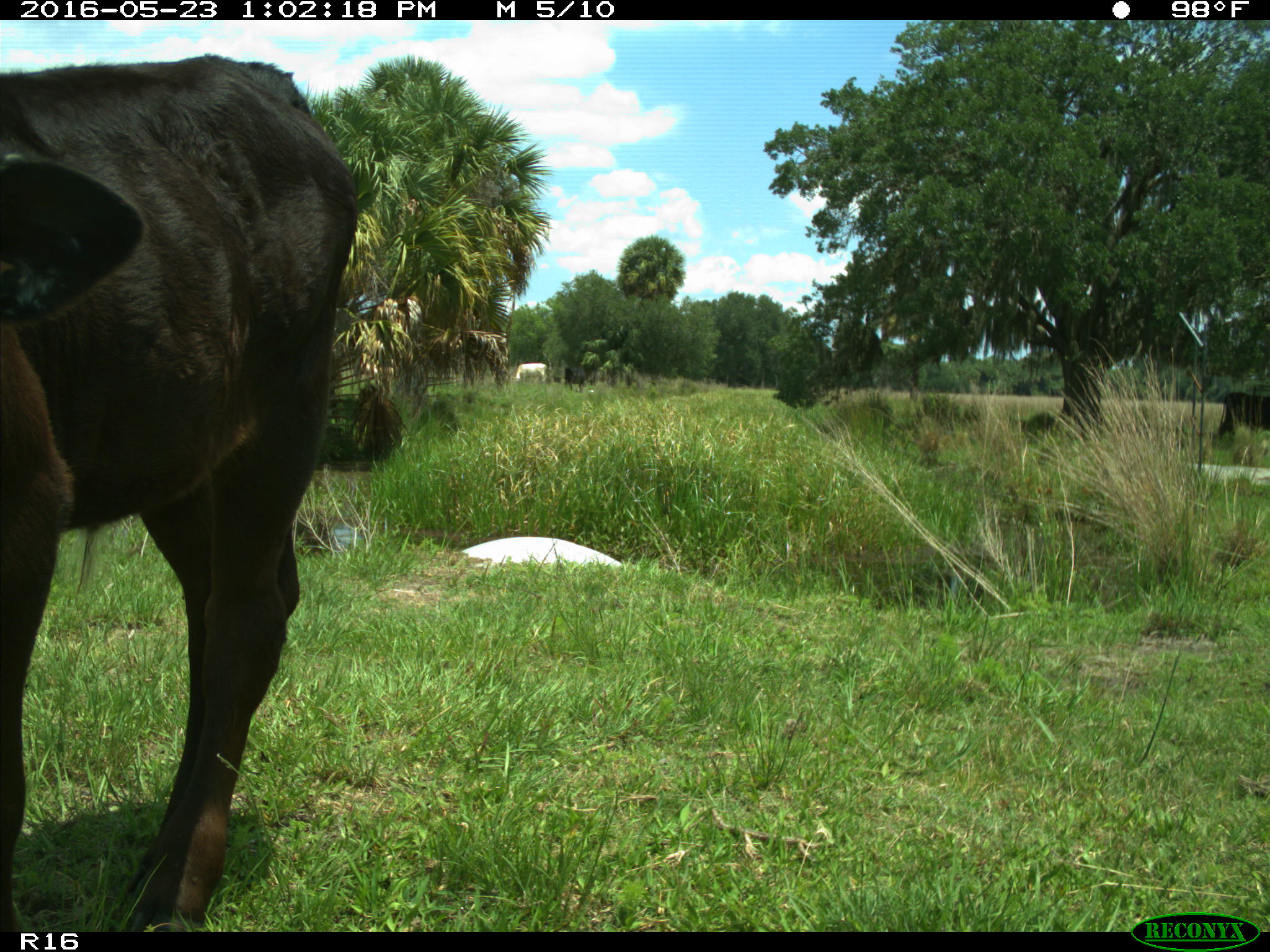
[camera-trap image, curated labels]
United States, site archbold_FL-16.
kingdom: Animalia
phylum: Chordata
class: Mammalia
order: Artiodactyla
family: Bovidae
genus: Bos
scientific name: Bos taurus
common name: domestic cow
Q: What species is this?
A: Bos taurus (domestic cow).